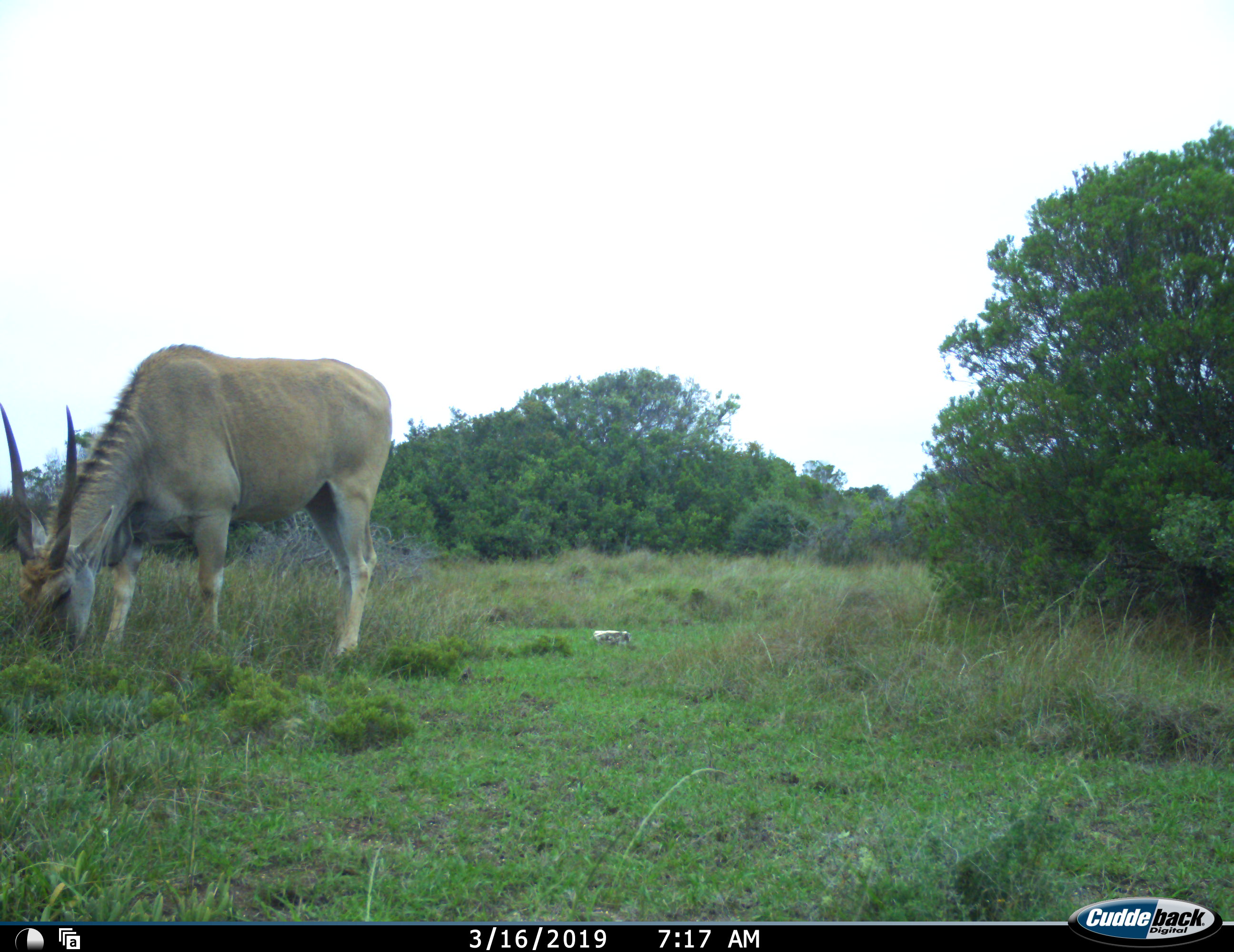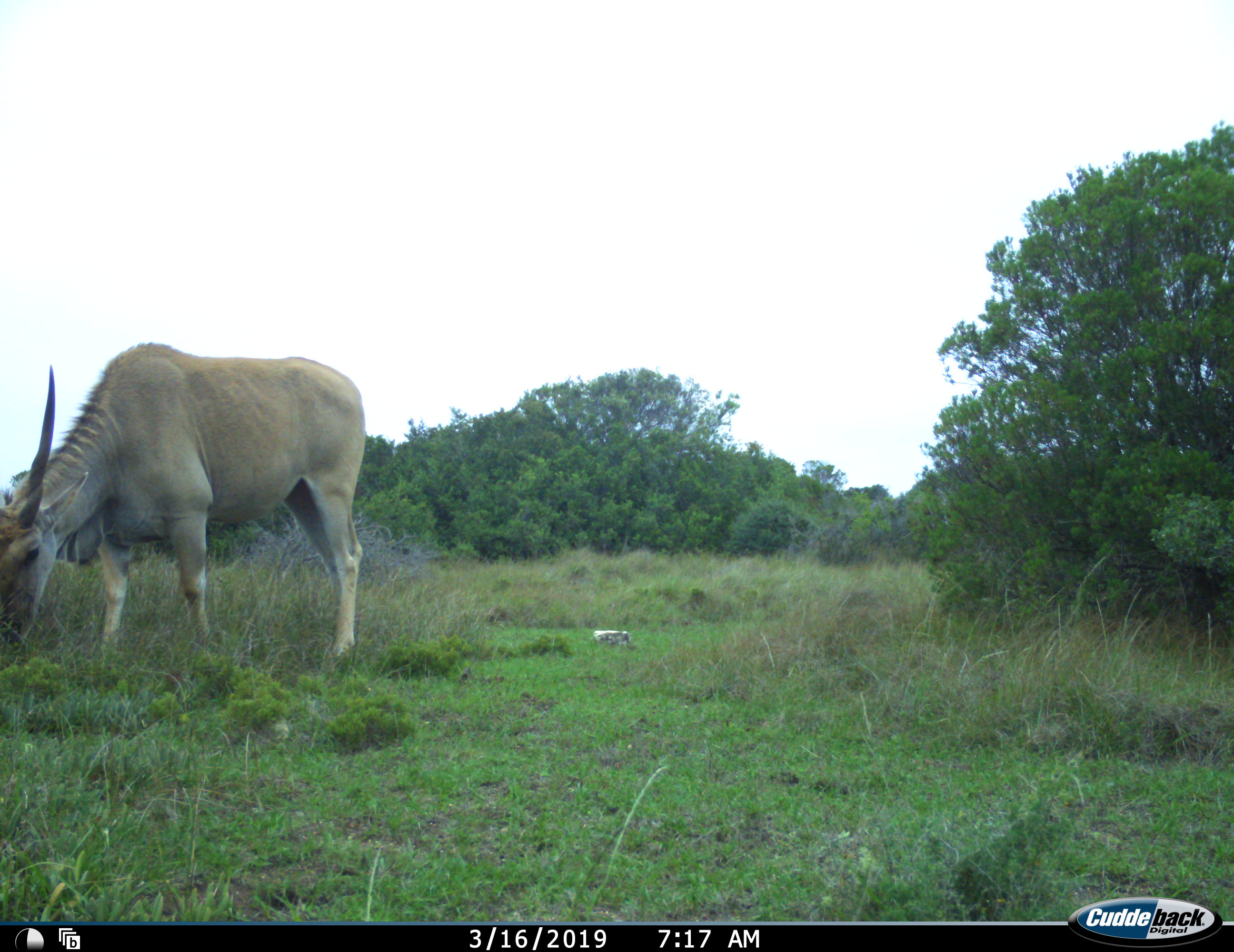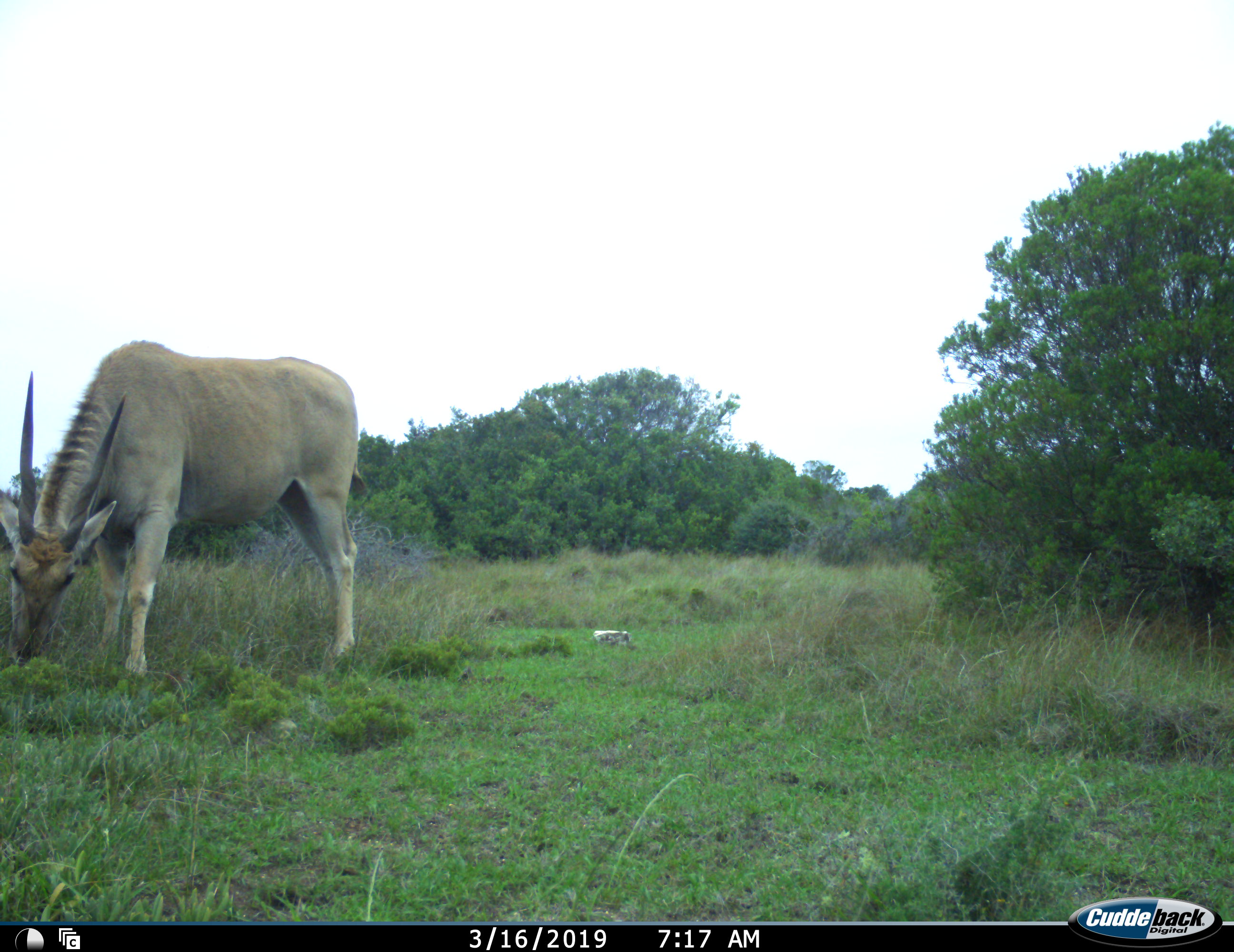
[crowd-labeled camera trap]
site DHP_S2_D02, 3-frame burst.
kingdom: Animalia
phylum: Chordata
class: Mammalia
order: Artiodactyla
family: Bovidae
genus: Tragelaphus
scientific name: Tragelaphus oryx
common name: eland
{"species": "eland (Tragelaphus oryx)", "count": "1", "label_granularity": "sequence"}